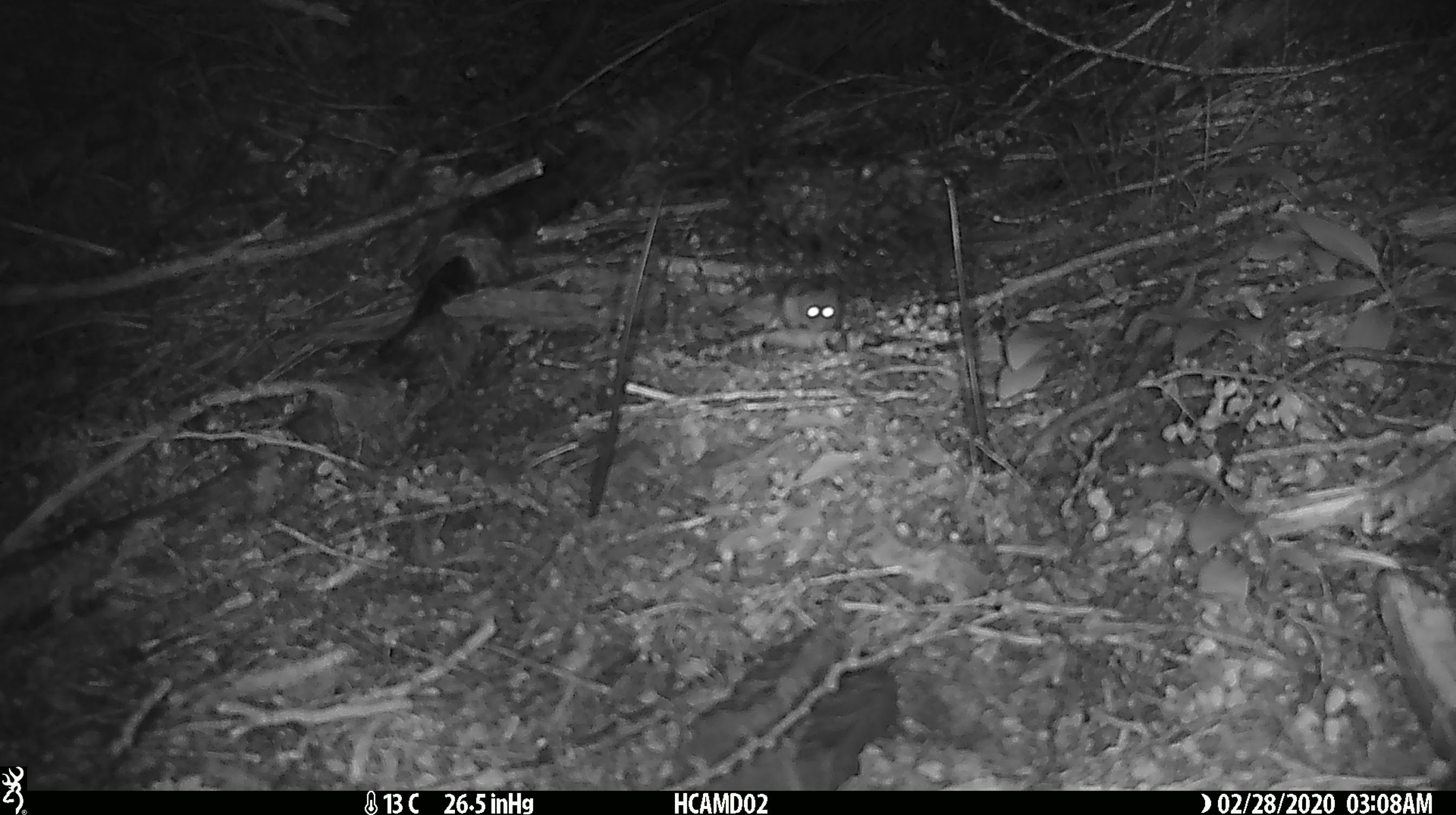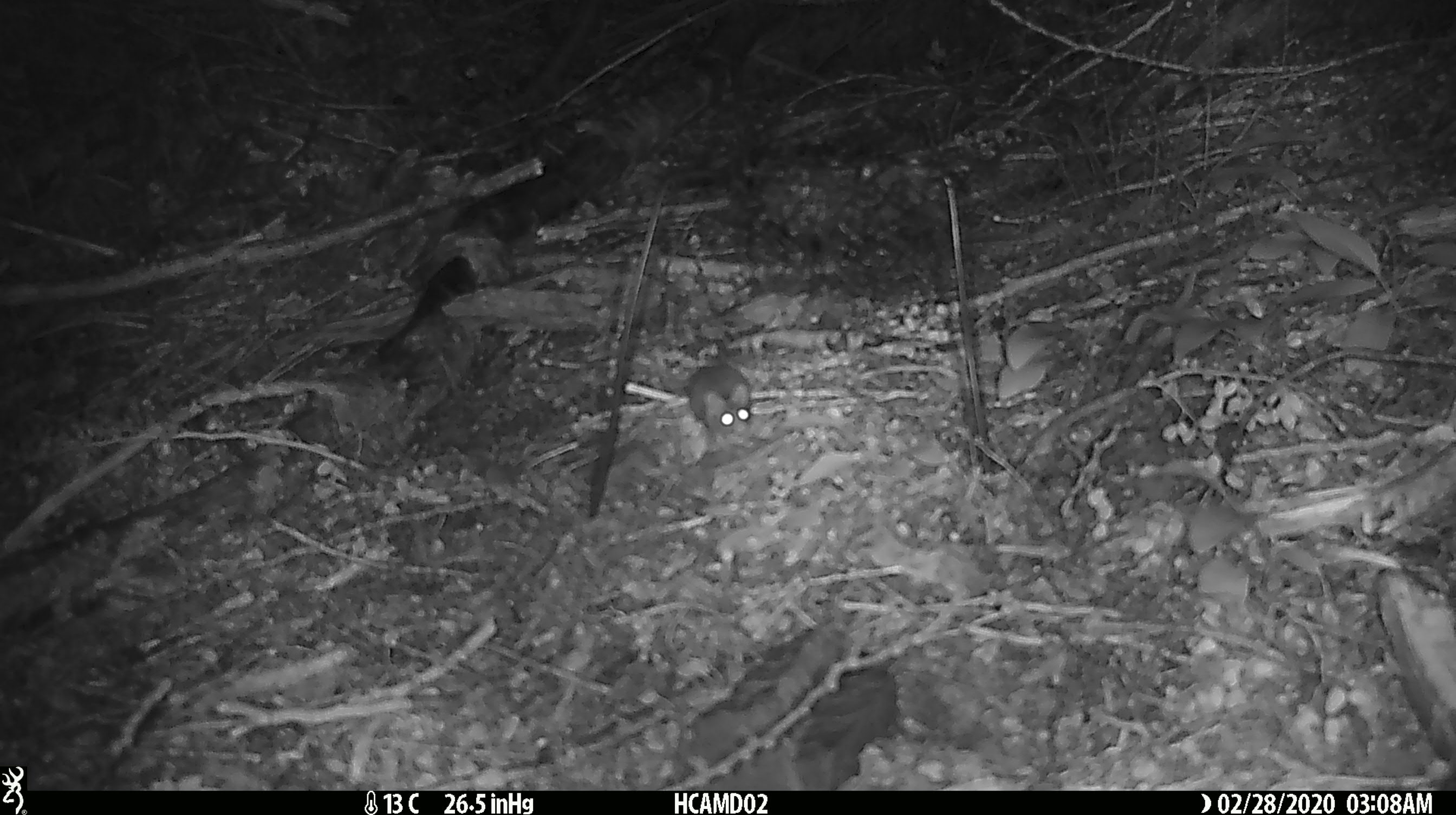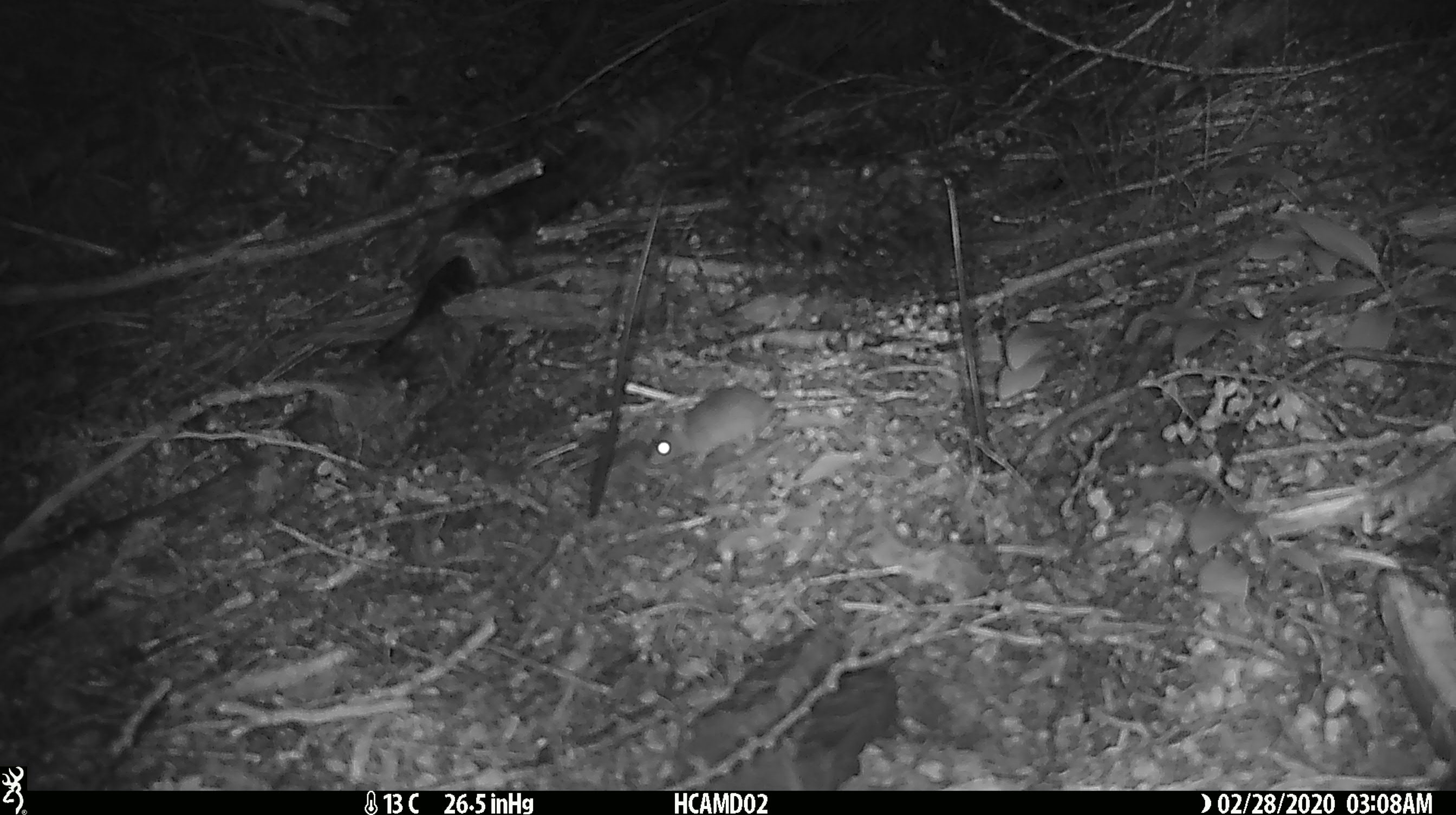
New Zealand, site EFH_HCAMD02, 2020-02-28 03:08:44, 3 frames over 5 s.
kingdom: Animalia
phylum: Chordata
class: Mammalia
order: Rodentia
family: Muridae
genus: Mus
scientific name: Mus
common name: mouse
Mouse (Mus).